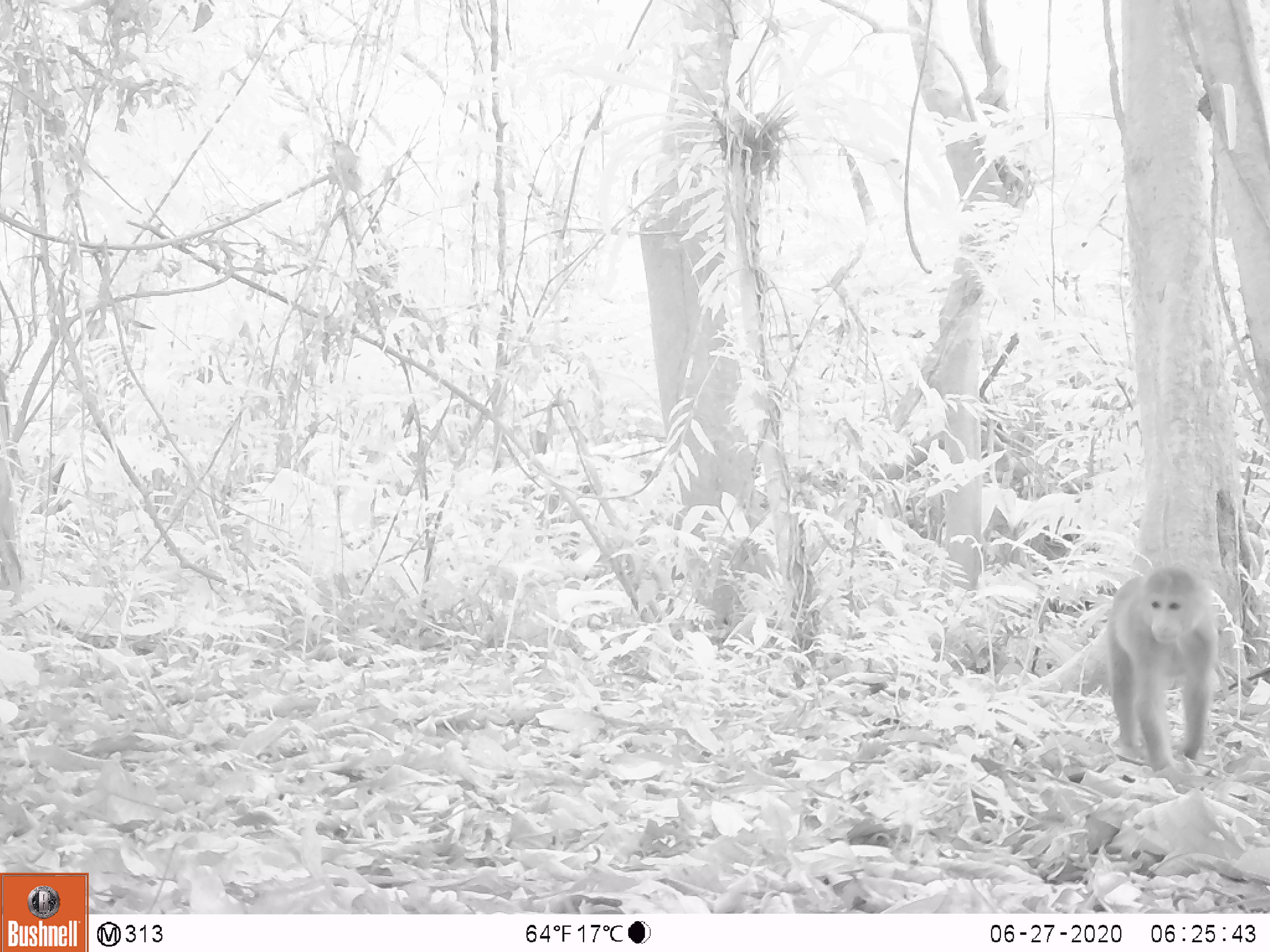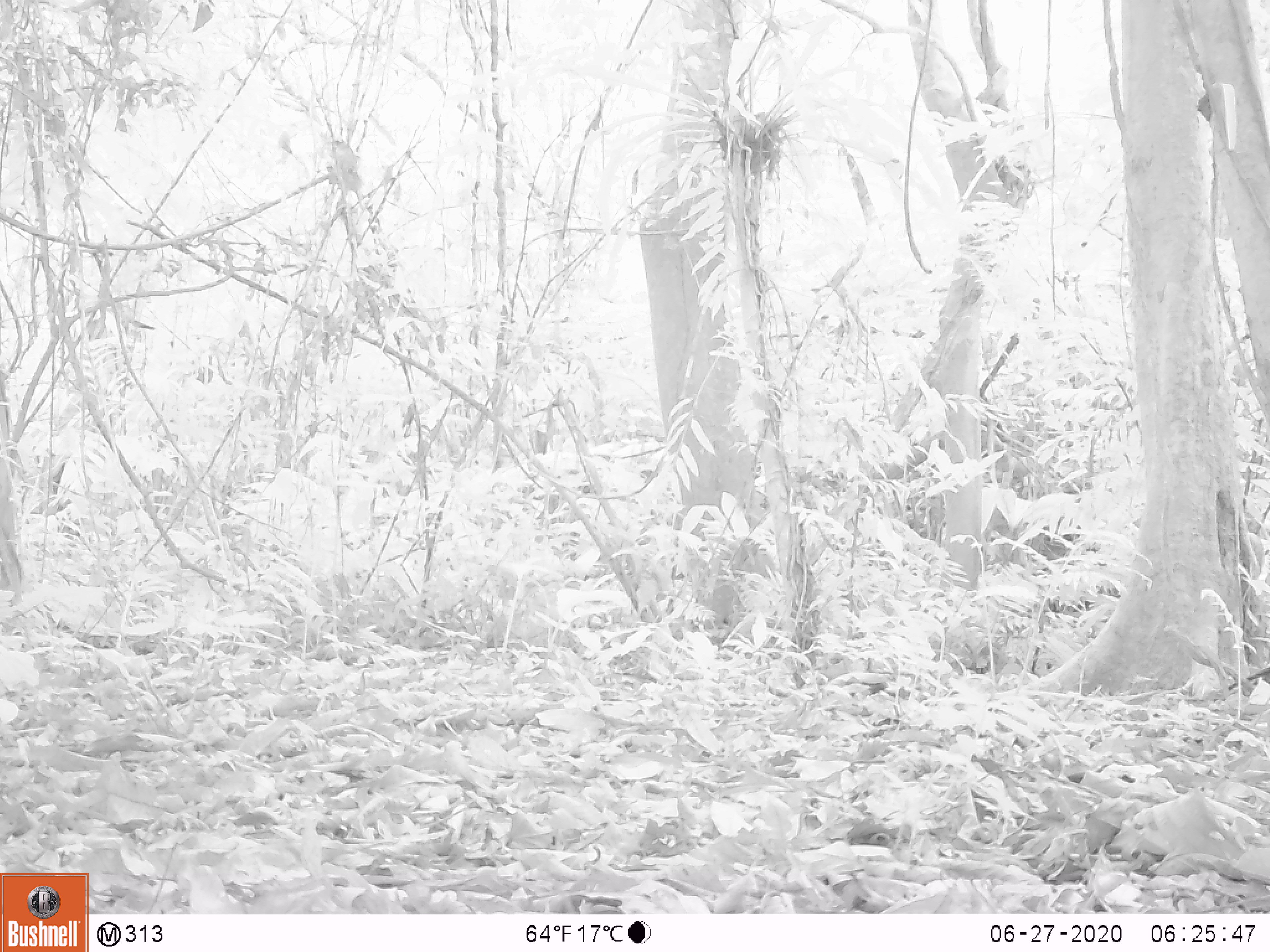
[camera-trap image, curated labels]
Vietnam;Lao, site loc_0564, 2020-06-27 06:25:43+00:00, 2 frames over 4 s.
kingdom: Animalia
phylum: Chordata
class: Mammalia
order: Primates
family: Cercopithecidae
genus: Macaca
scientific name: Macaca arctoides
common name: stump-tailed macaque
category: stump tailed macaque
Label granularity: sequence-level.